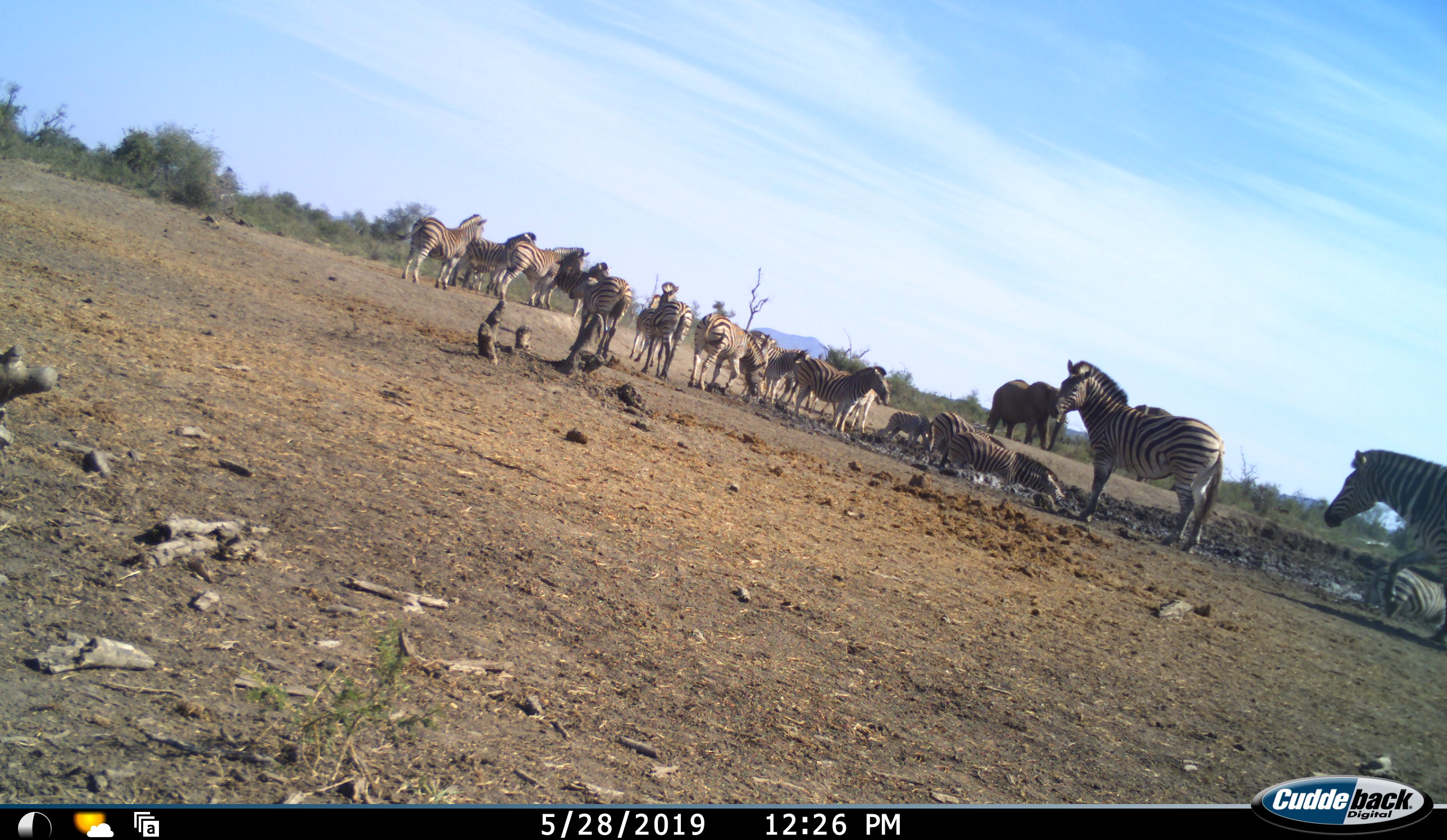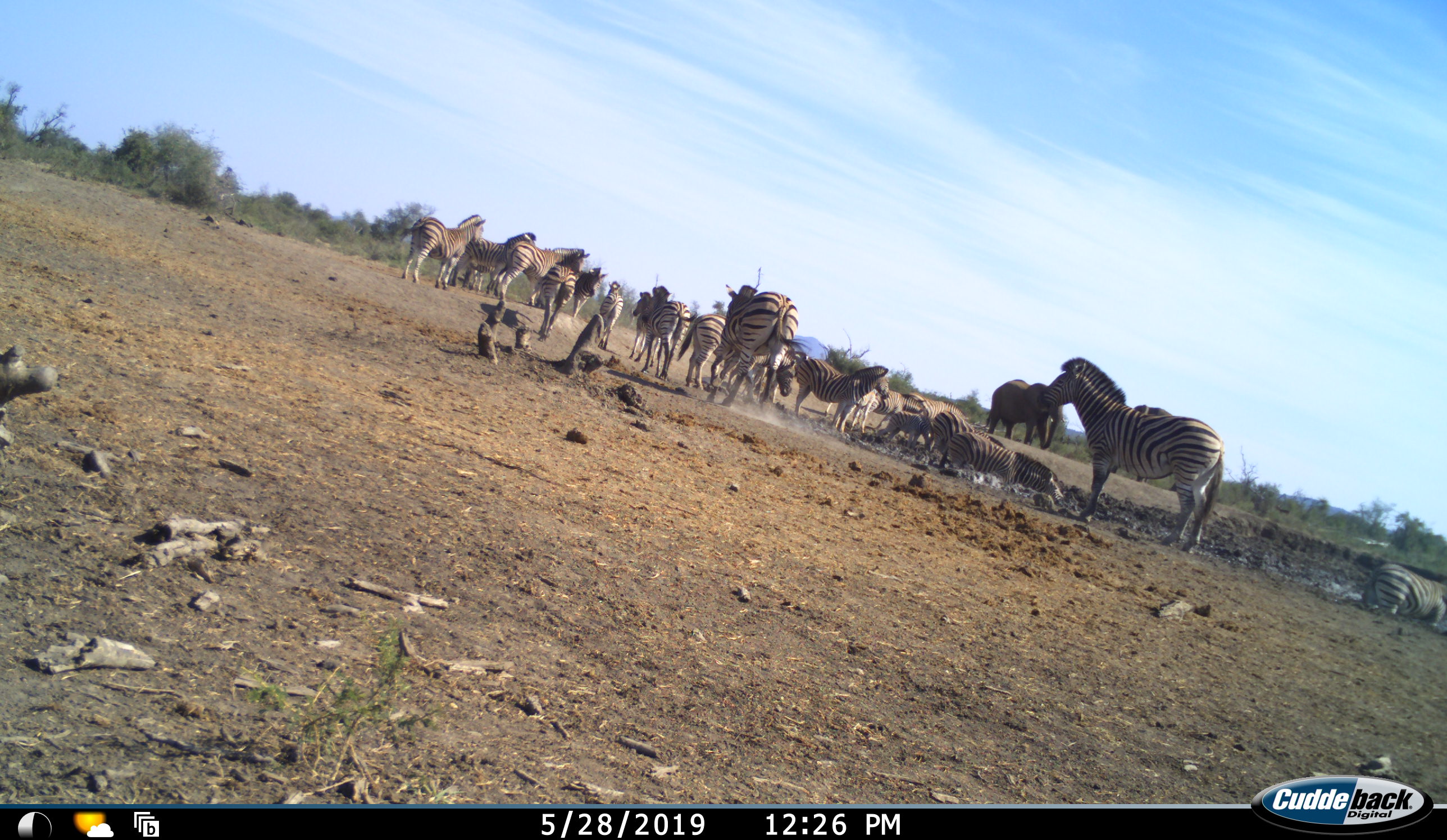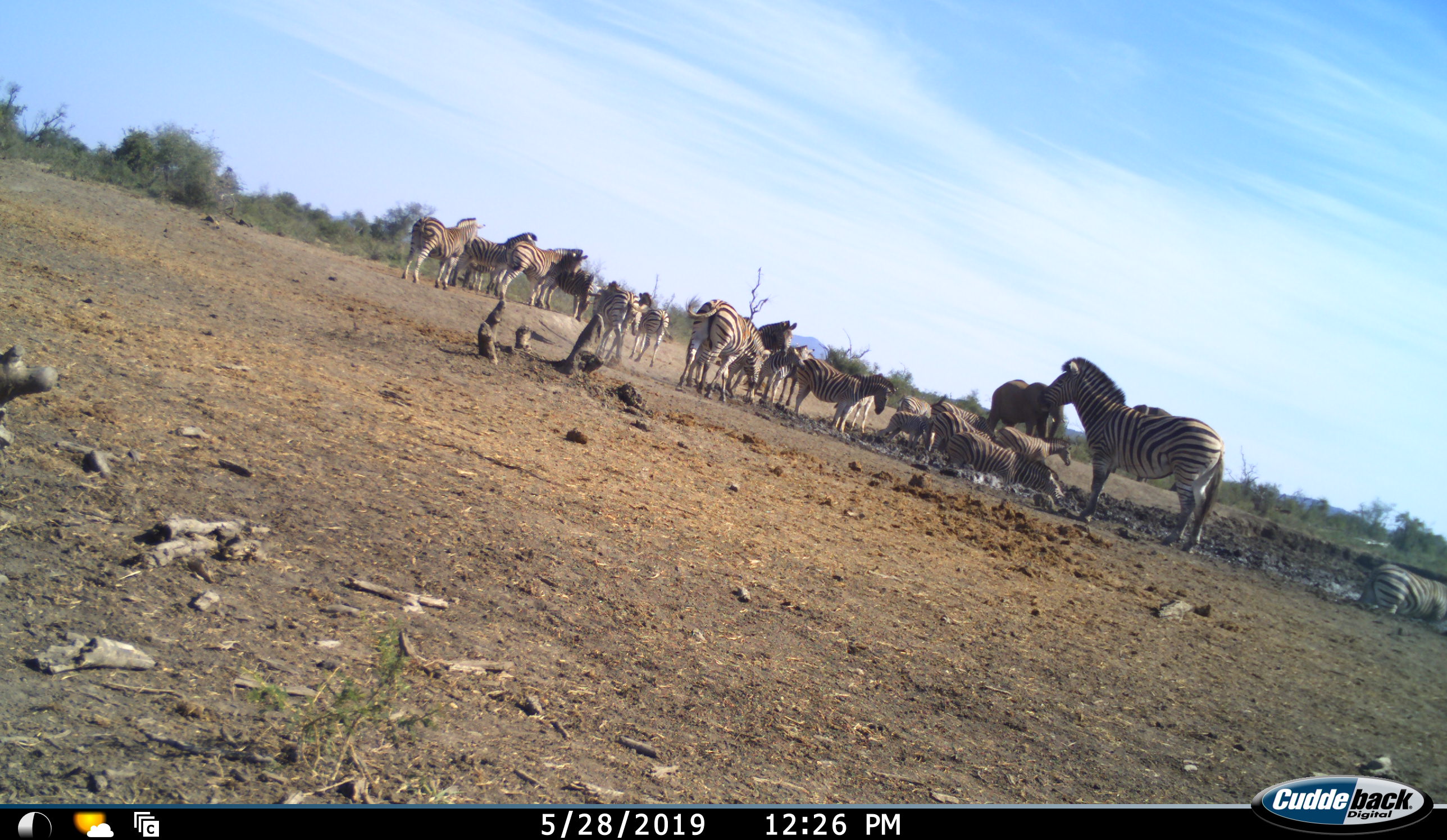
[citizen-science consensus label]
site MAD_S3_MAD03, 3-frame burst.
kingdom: Animalia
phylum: Chordata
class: Mammalia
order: Perissodactyla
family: Equidae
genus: Equus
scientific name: Equus quagga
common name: plains zebra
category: zebraplains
Zebraplains (plains zebra) (Equus quagga), count 11-50. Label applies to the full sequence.